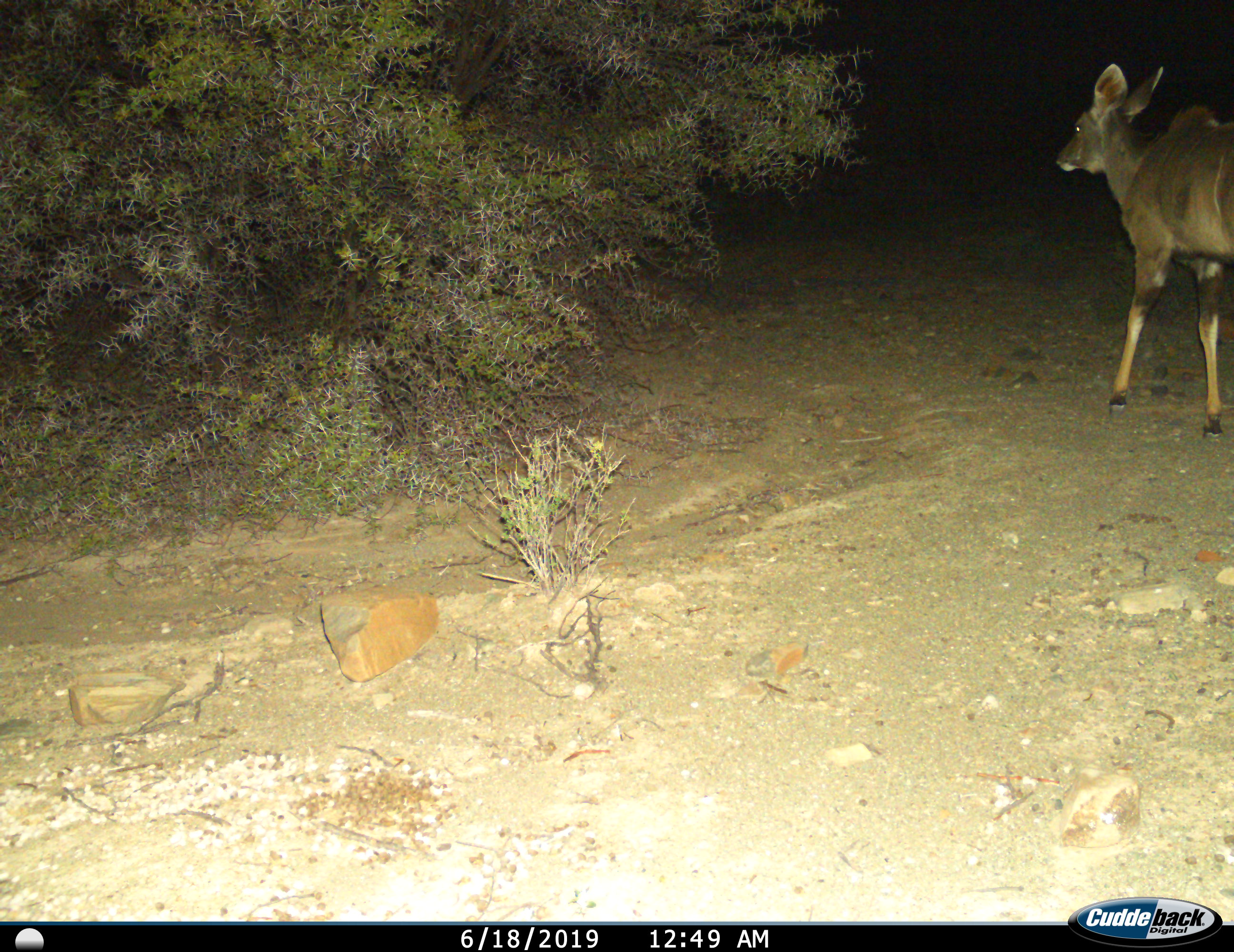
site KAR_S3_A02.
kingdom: Animalia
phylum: Chordata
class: Mammalia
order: Artiodactyla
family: Bovidae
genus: Tragelaphus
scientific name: Tragelaphus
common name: kudu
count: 1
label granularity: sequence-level